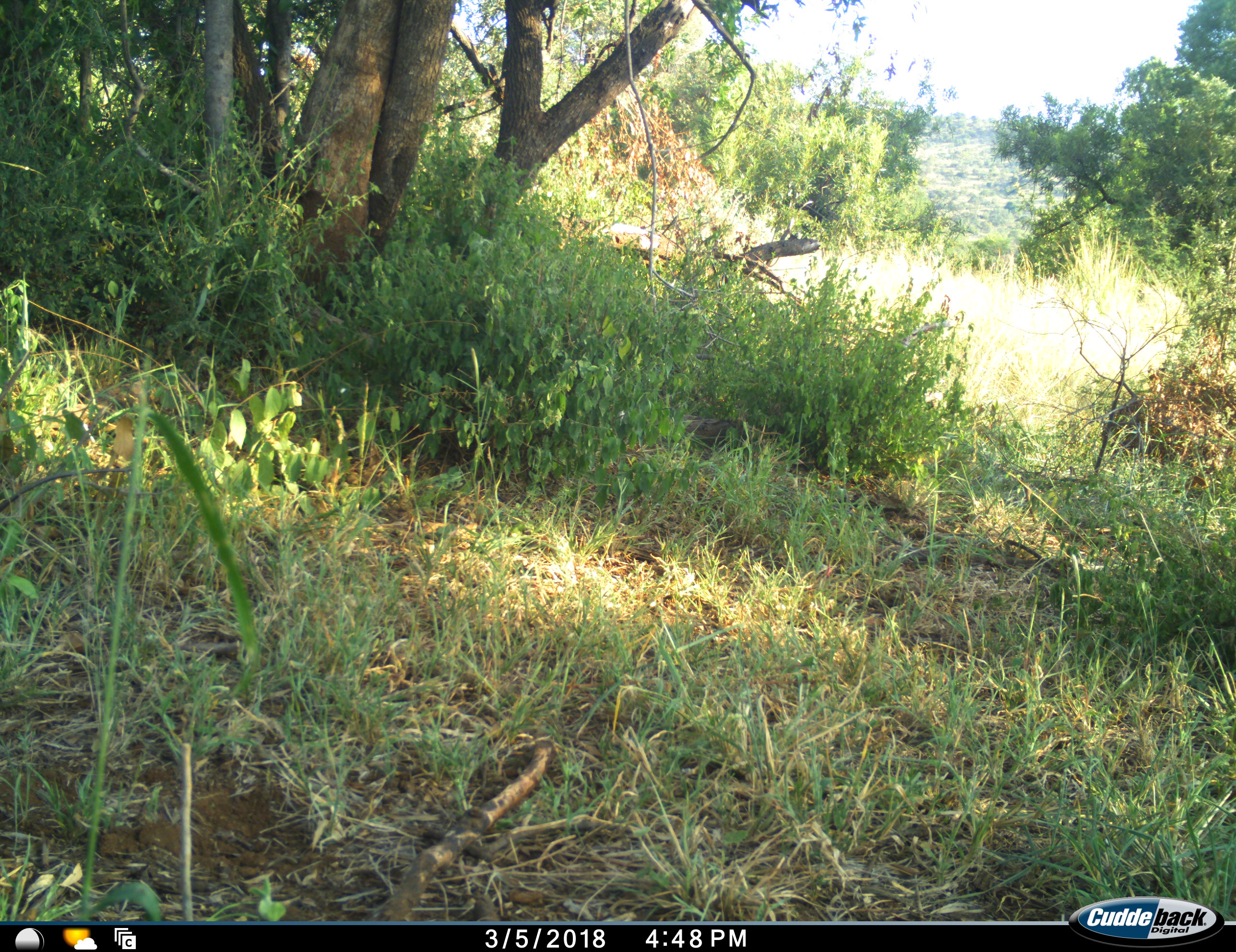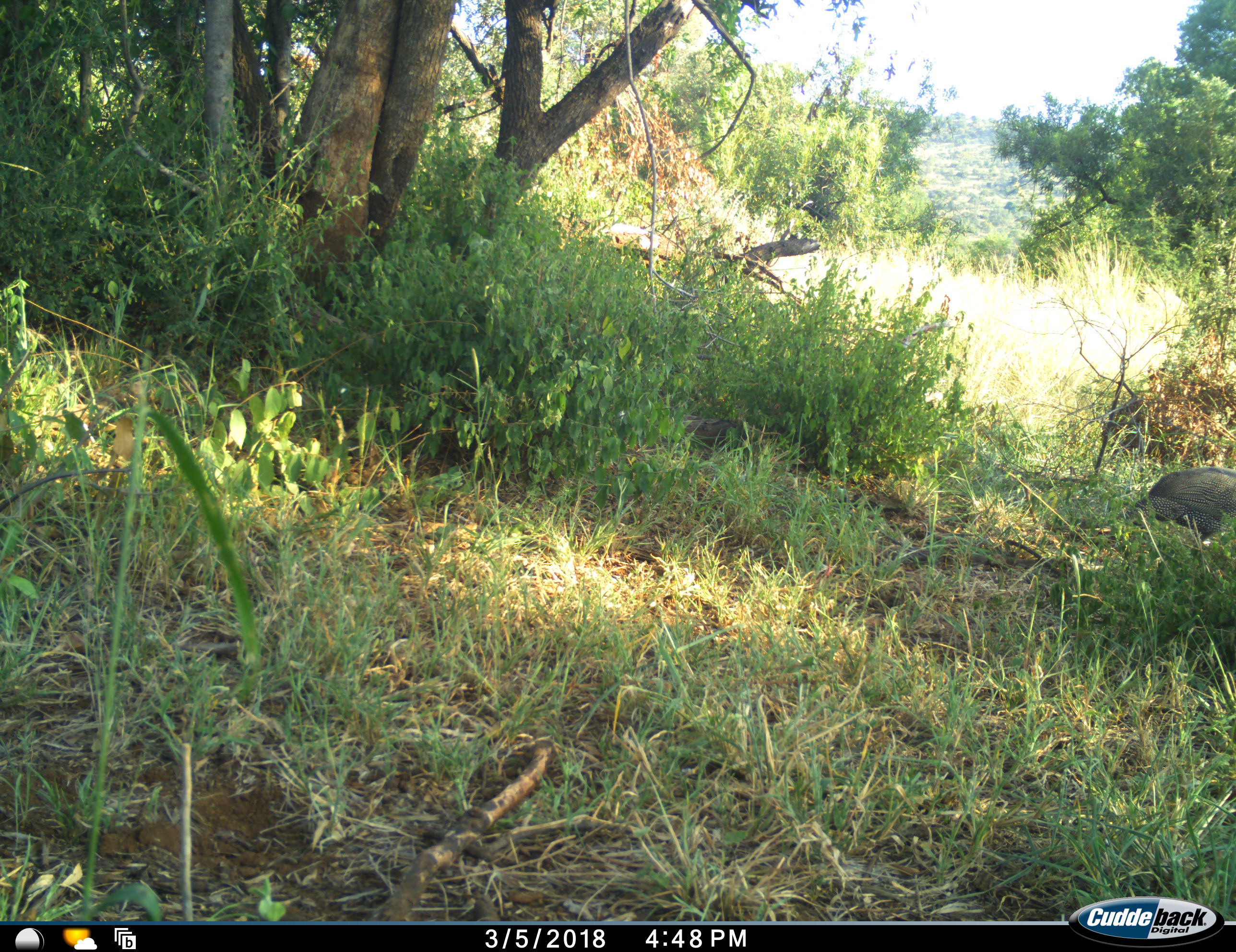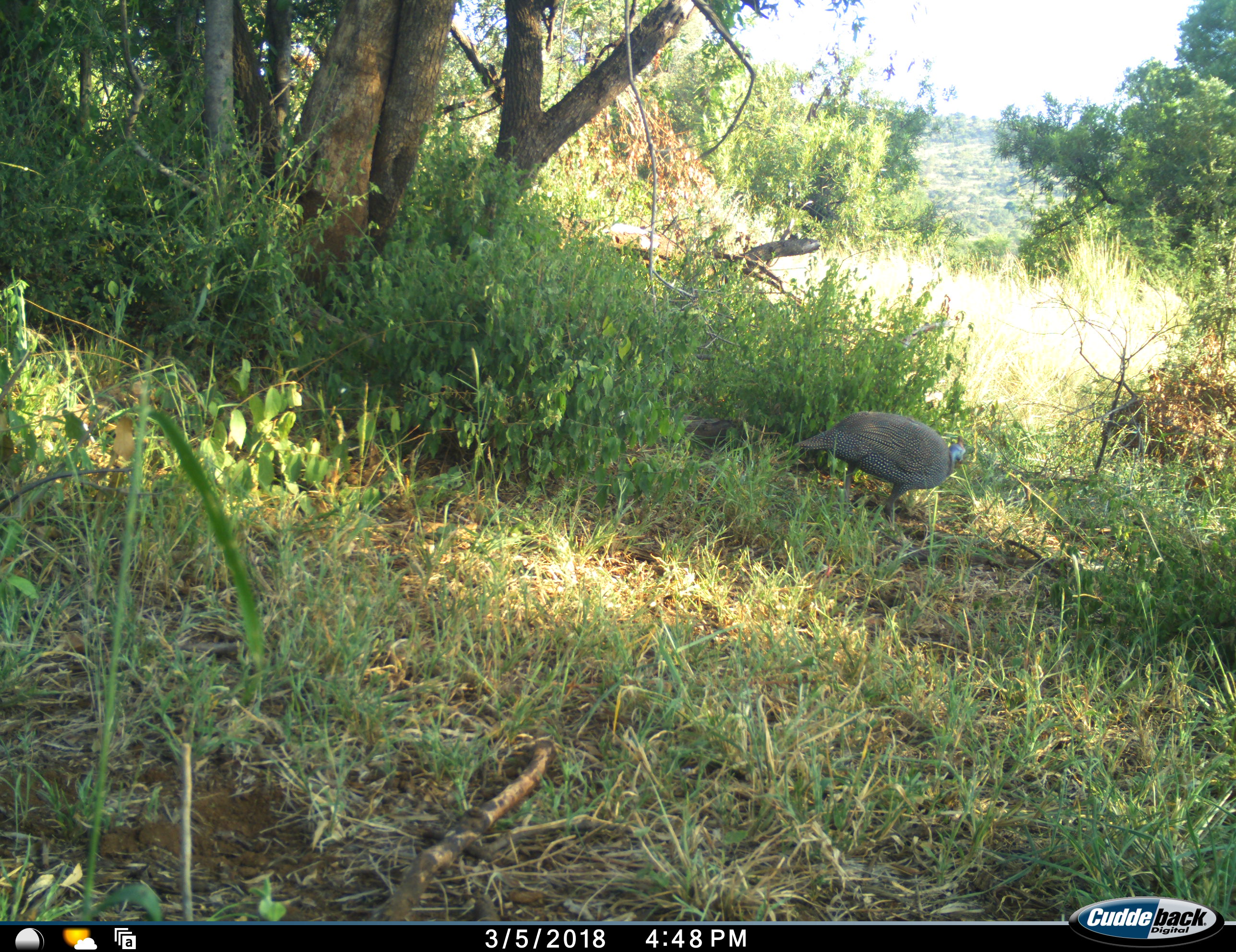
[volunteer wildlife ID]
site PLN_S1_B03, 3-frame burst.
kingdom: Animalia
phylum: Chordata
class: Aves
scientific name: Aves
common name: bird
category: birdother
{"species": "birdother (bird) (Aves)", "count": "1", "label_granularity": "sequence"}